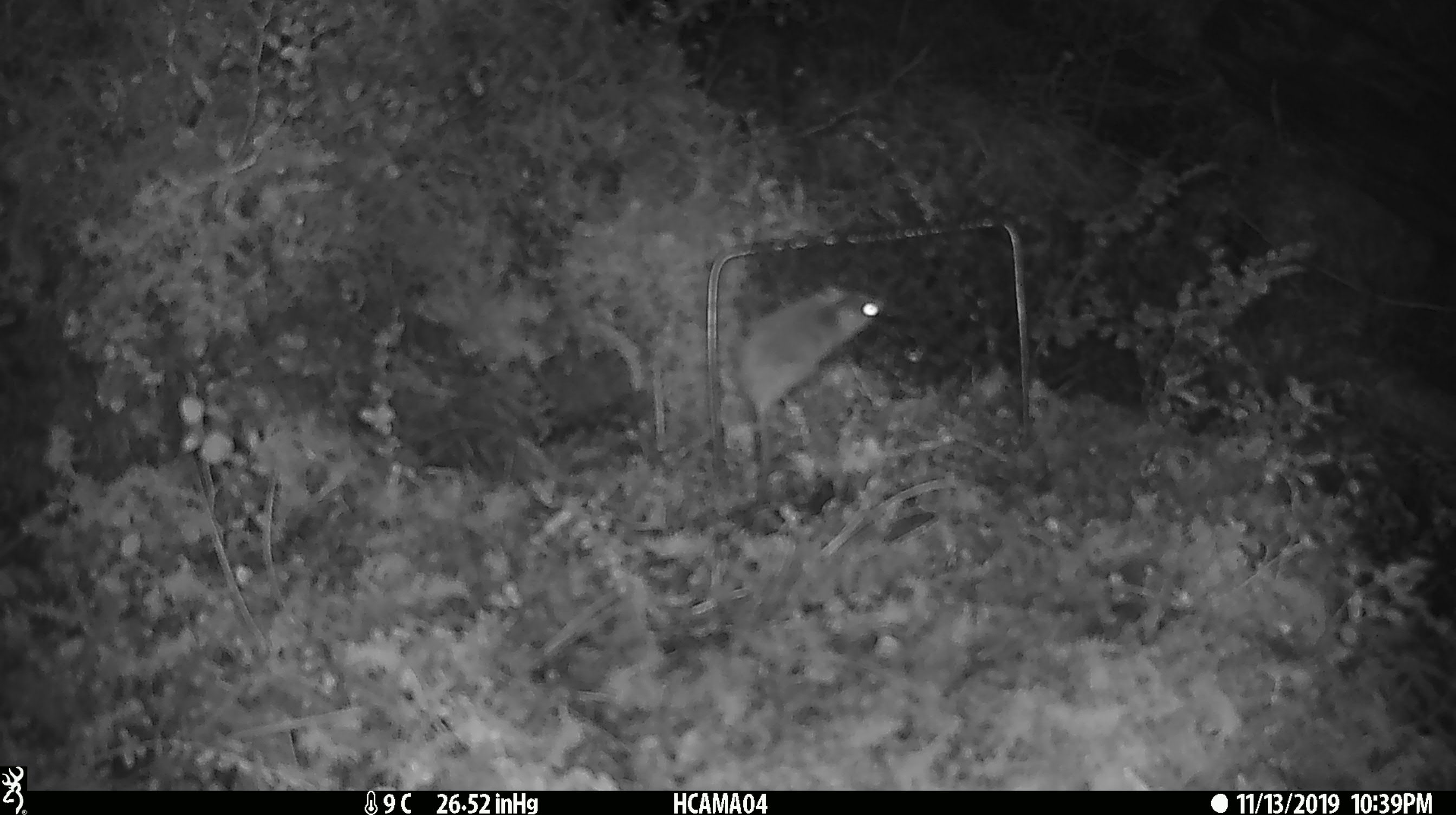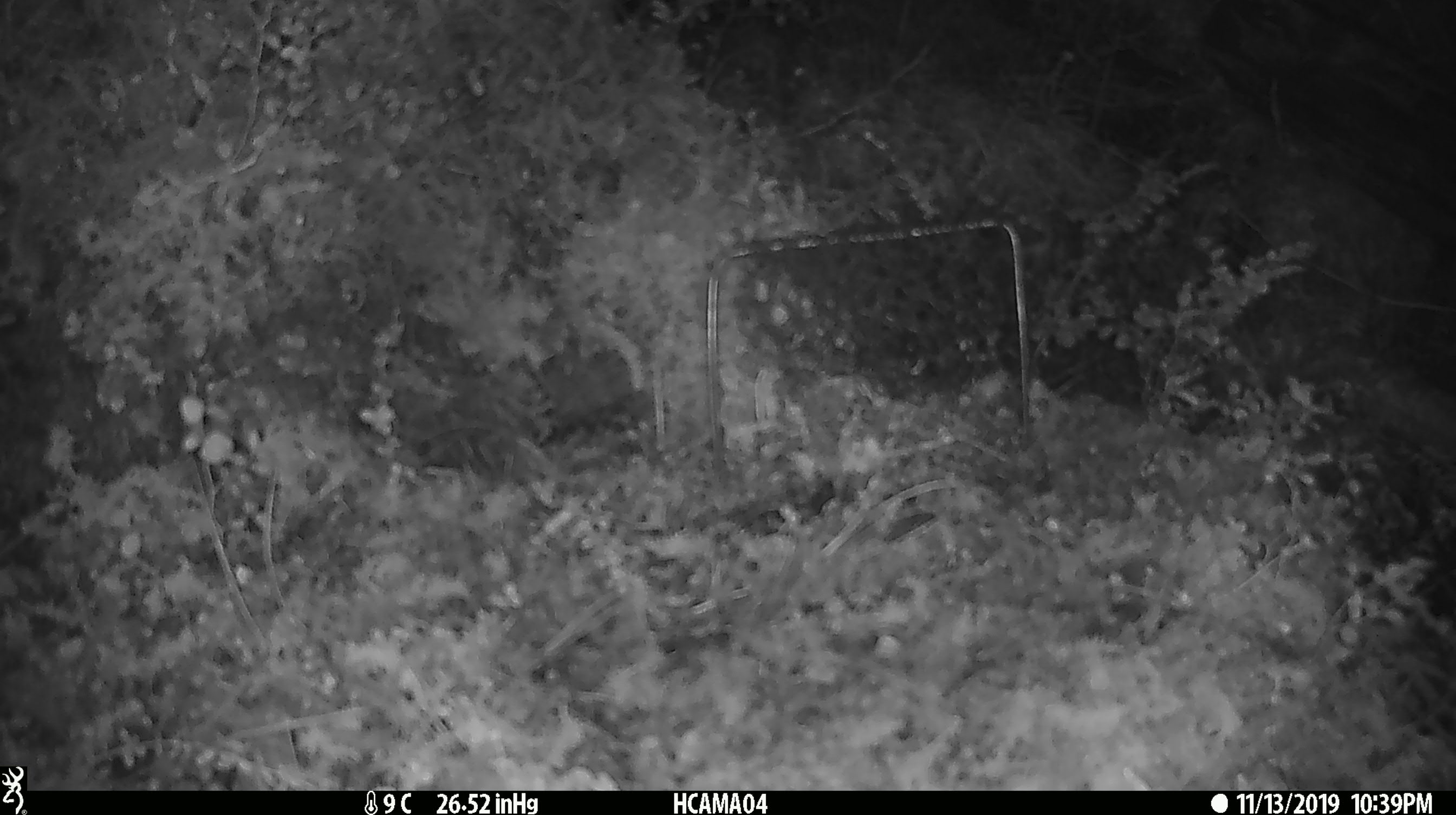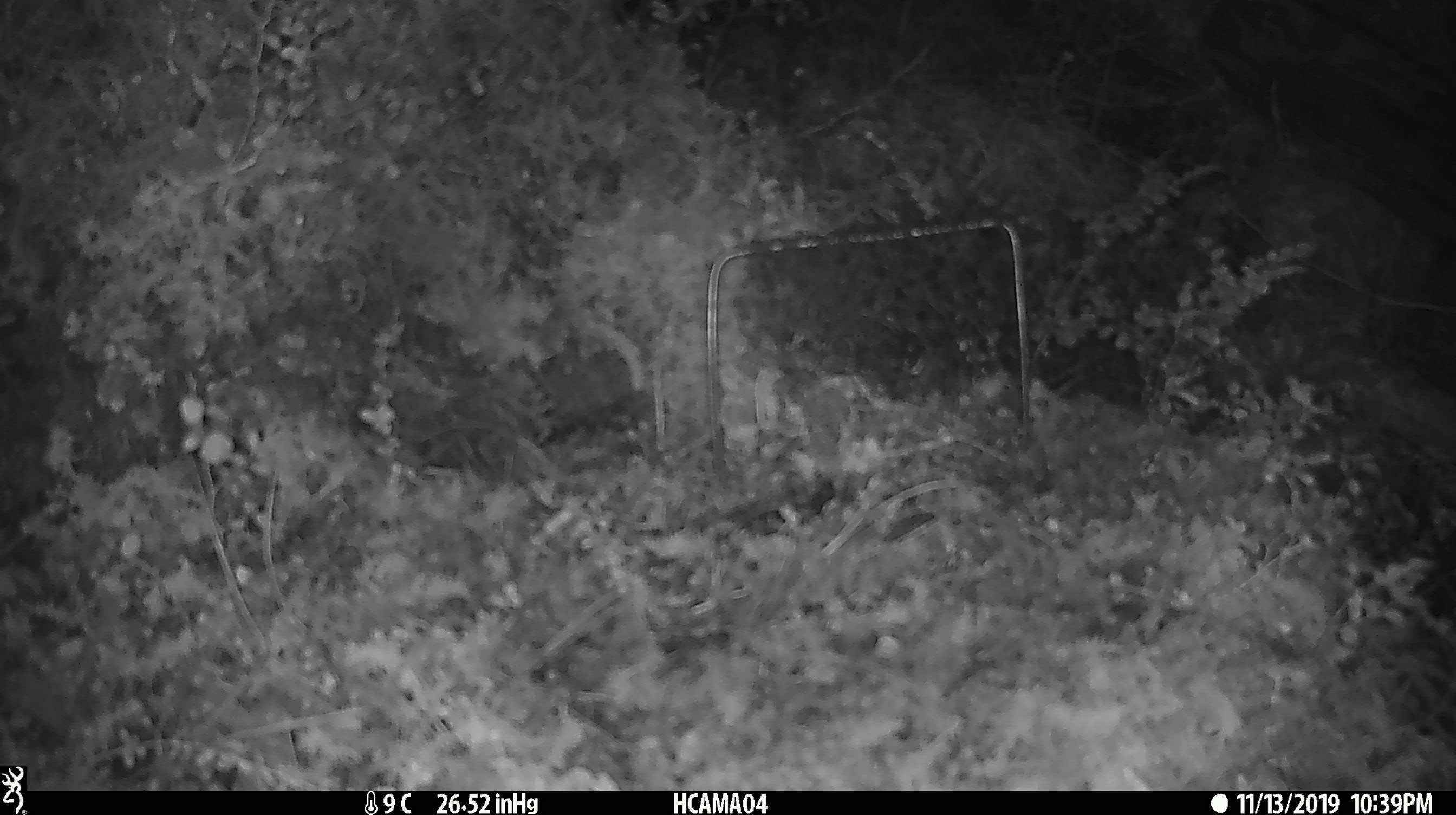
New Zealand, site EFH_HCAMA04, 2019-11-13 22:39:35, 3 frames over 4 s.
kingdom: Animalia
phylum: Chordata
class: Mammalia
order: Rodentia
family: Muridae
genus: Mus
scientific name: Mus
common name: mouse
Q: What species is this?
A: Mouse (Mus).